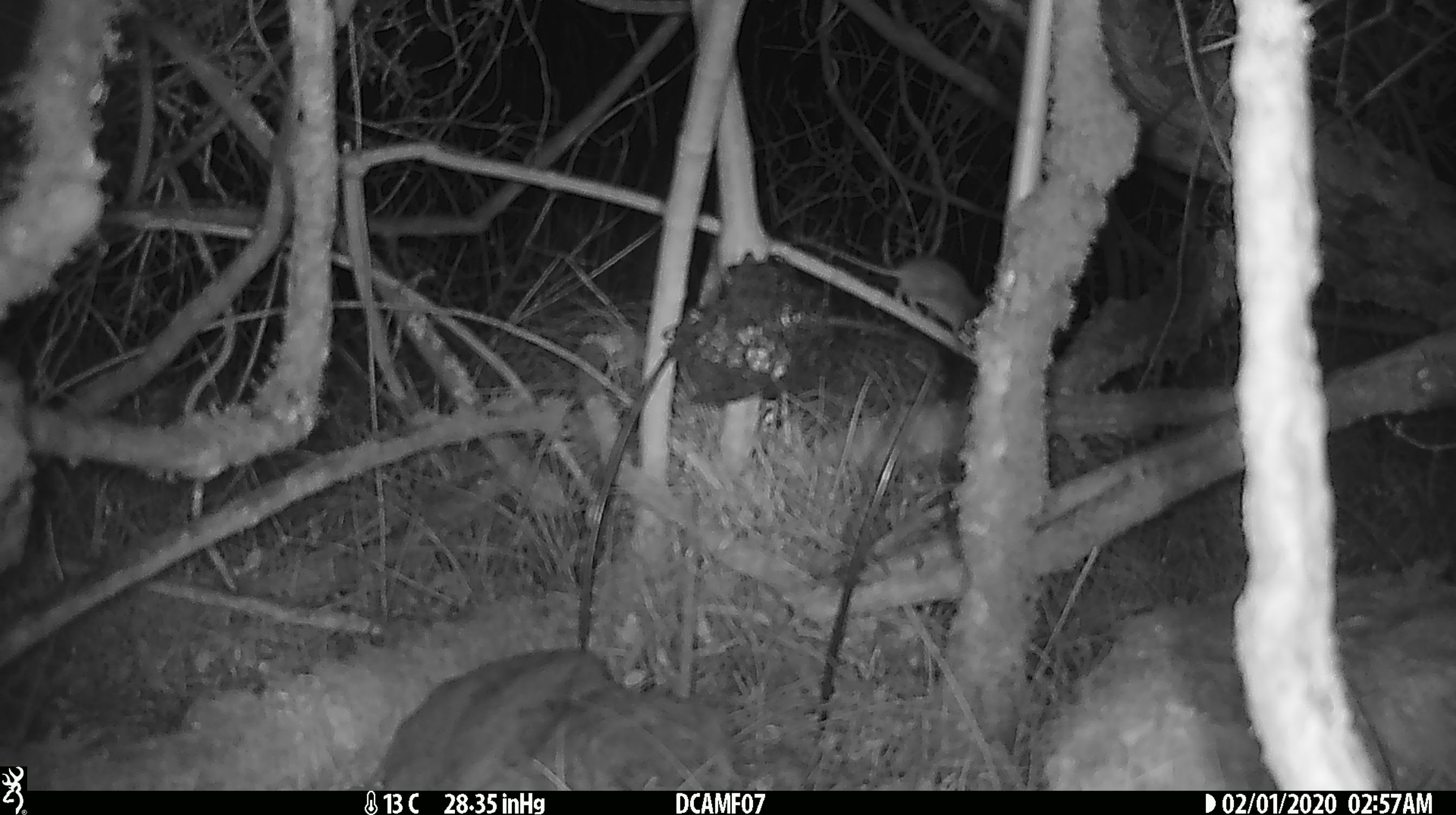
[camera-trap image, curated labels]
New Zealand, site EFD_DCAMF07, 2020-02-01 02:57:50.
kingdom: Animalia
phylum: Chordata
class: Mammalia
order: Rodentia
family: Muridae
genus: Mus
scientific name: Mus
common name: mouse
Mouse (Mus).